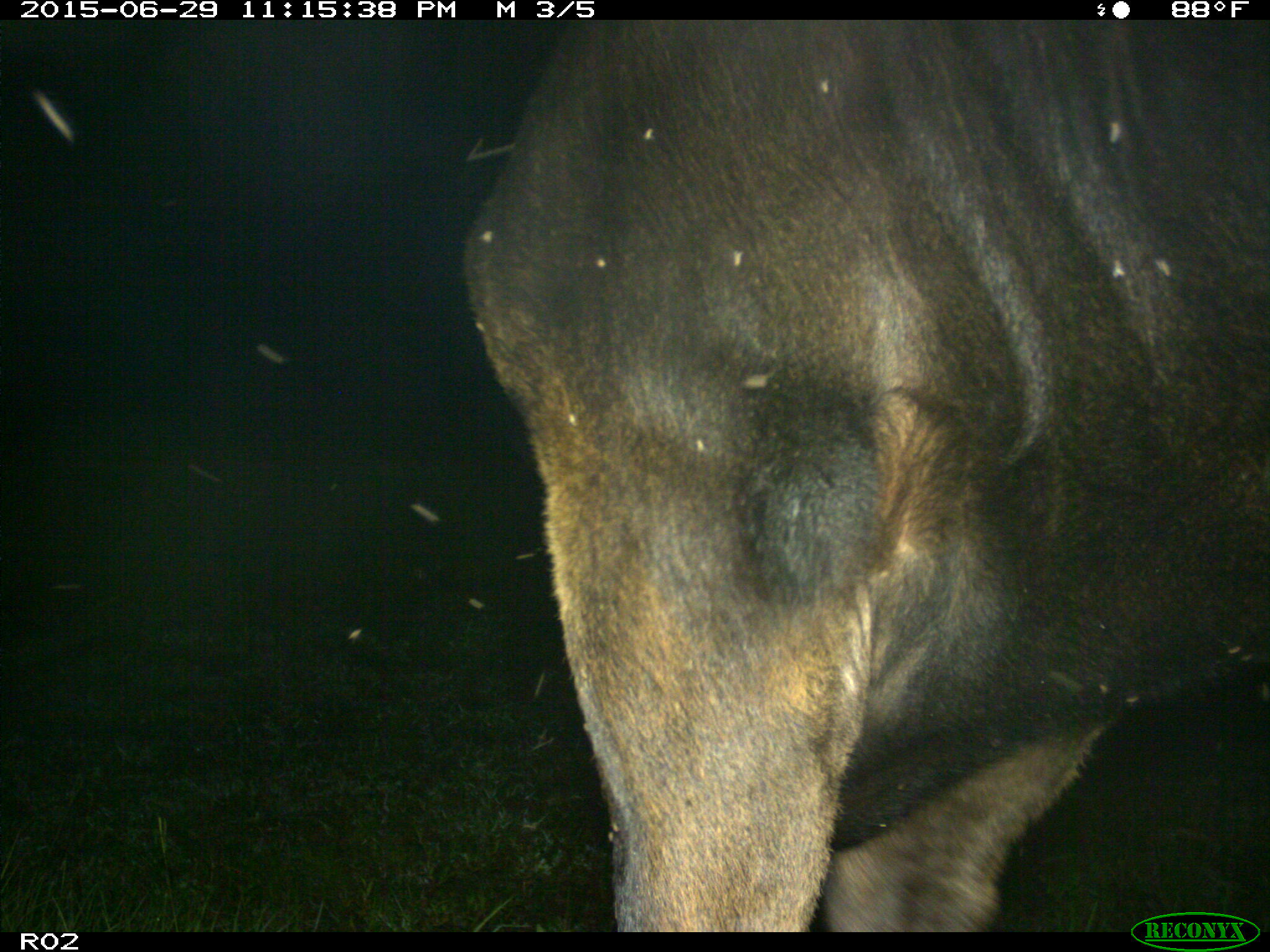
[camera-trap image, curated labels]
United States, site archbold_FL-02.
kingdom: Animalia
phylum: Chordata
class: Mammalia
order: Artiodactyla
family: Bovidae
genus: Bos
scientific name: Bos taurus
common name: domestic cow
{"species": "Bos taurus (domestic cow)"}